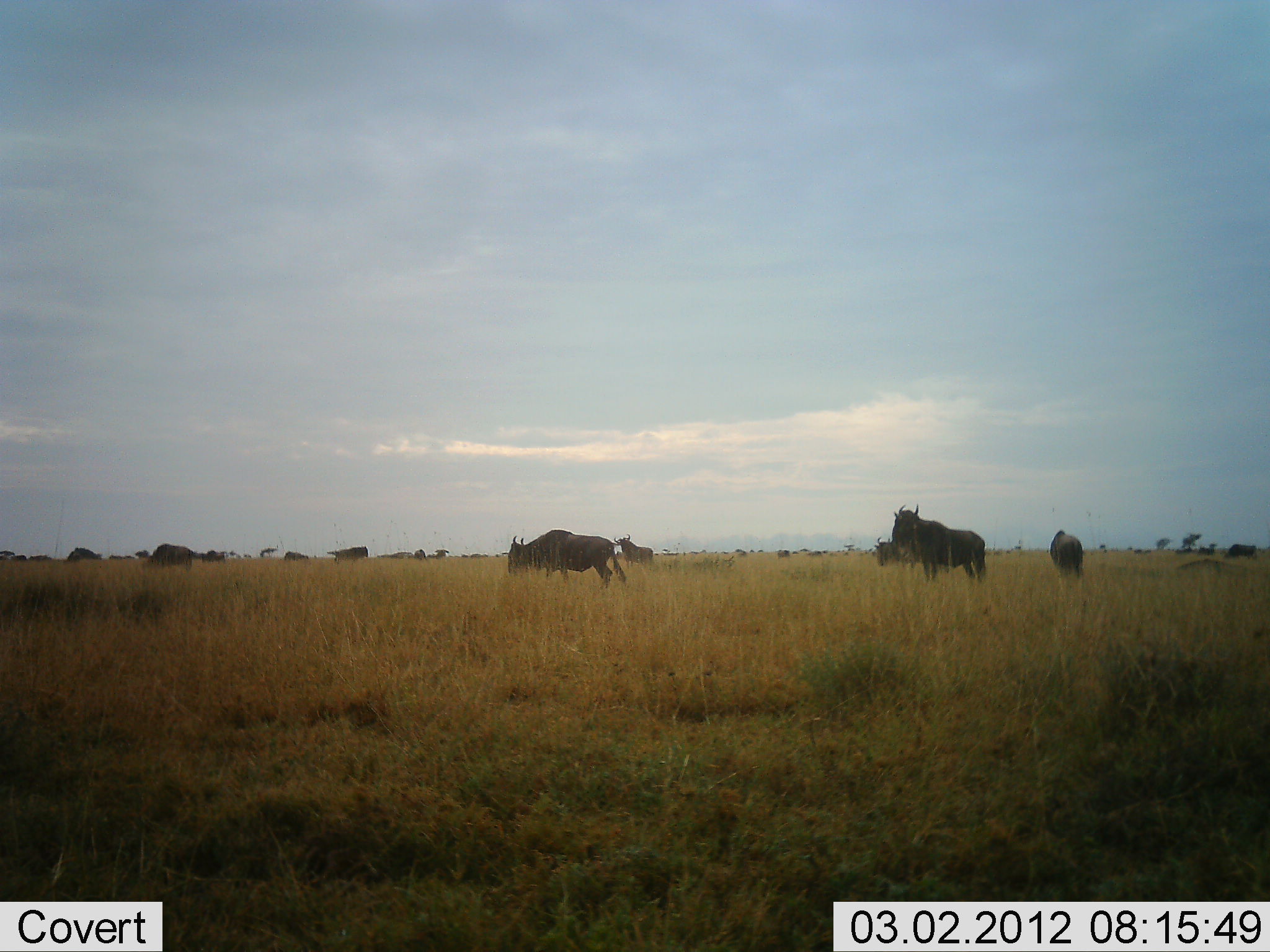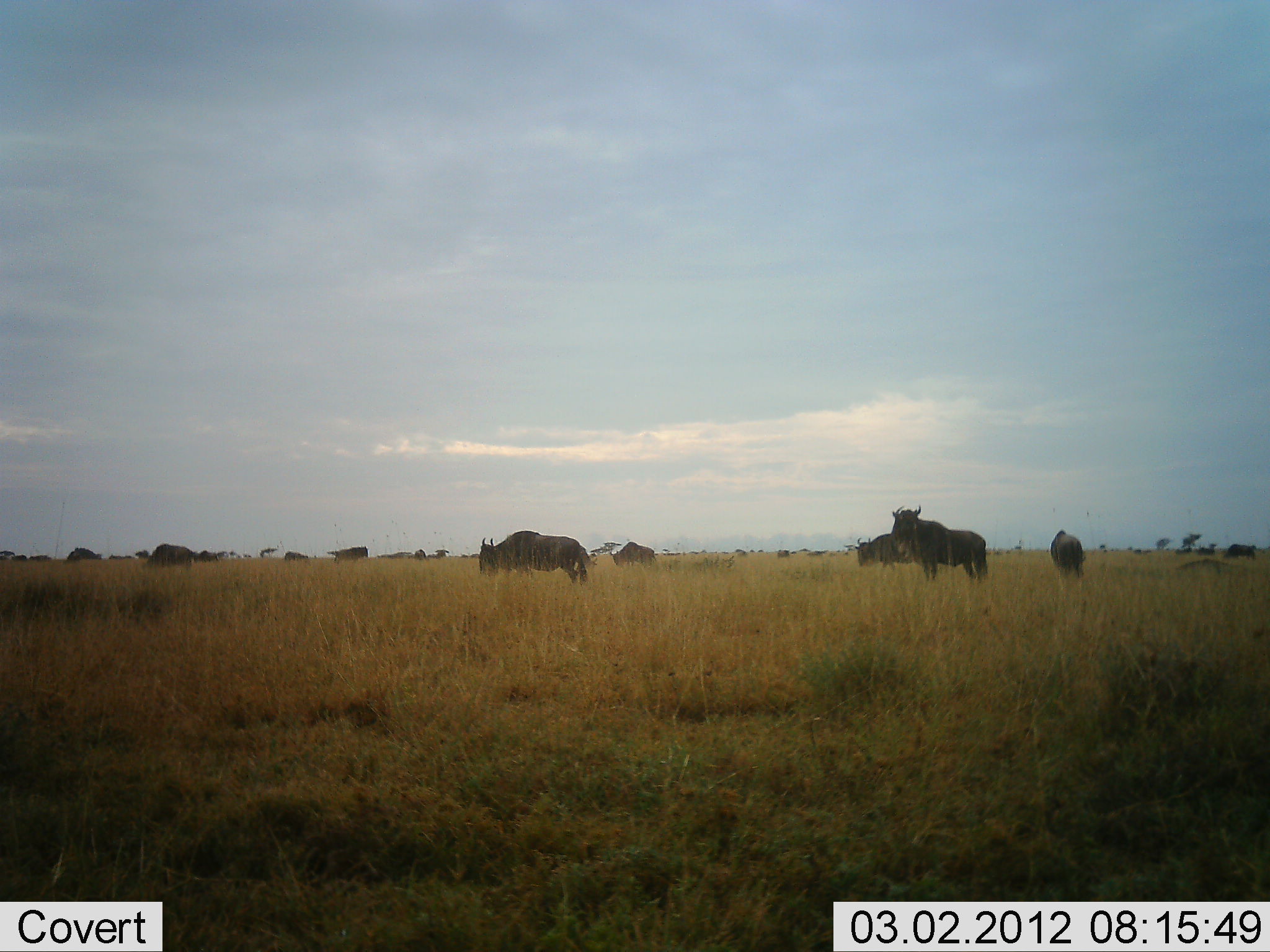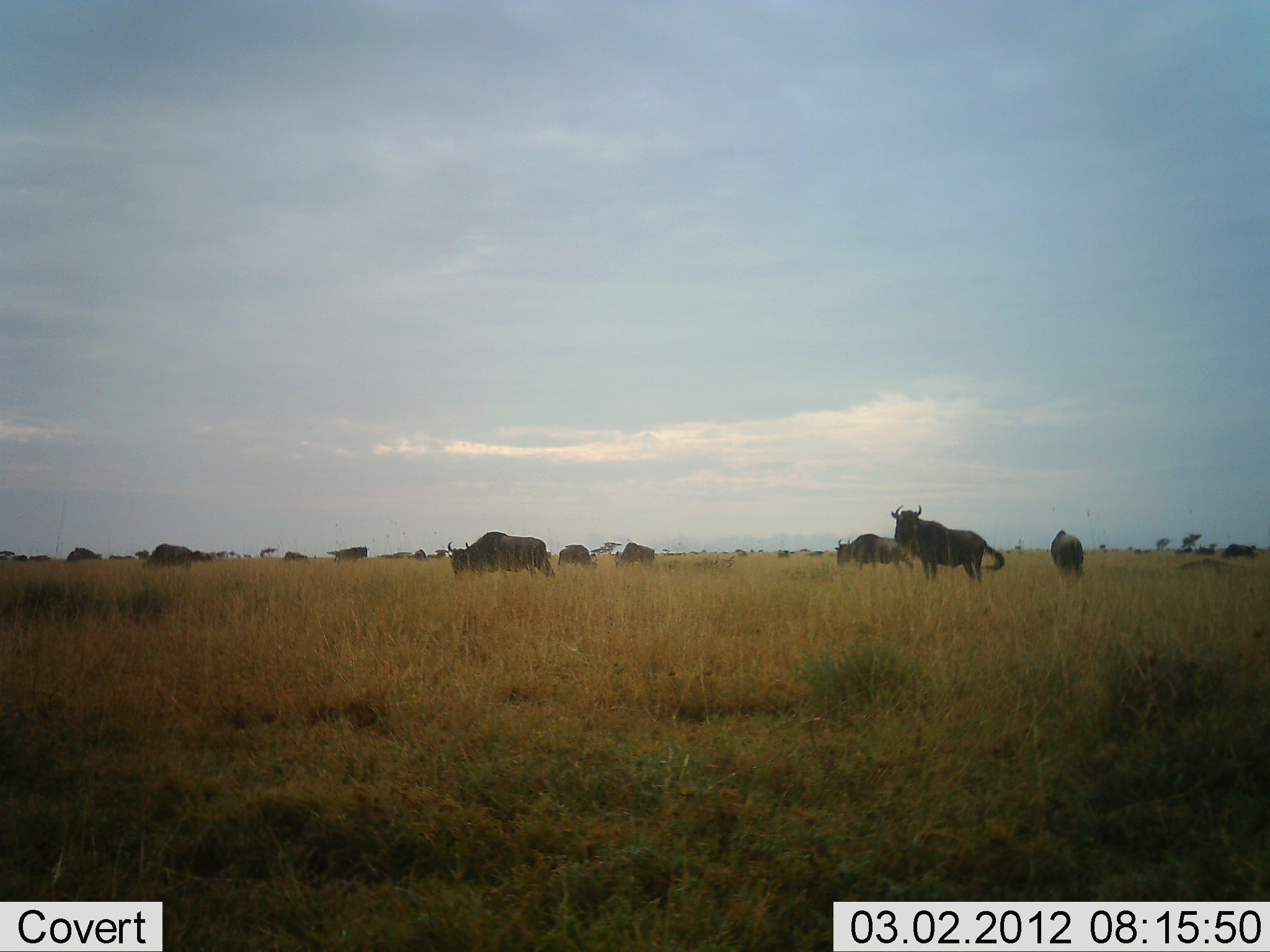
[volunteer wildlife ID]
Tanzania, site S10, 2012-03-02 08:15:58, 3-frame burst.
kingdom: Animalia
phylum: Chordata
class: Mammalia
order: Artiodactyla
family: Bovidae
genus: Connochaetes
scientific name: Connochaetes taurinus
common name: blue wildebeest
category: wildebeest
Wildebeest (blue wildebeest) (Connochaetes taurinus), count 11-50. Behavior (volunteer vote fractions): standing 76%, resting 0%, moving 59%, interacting 0%. Young present (vote fraction): 0%. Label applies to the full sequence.